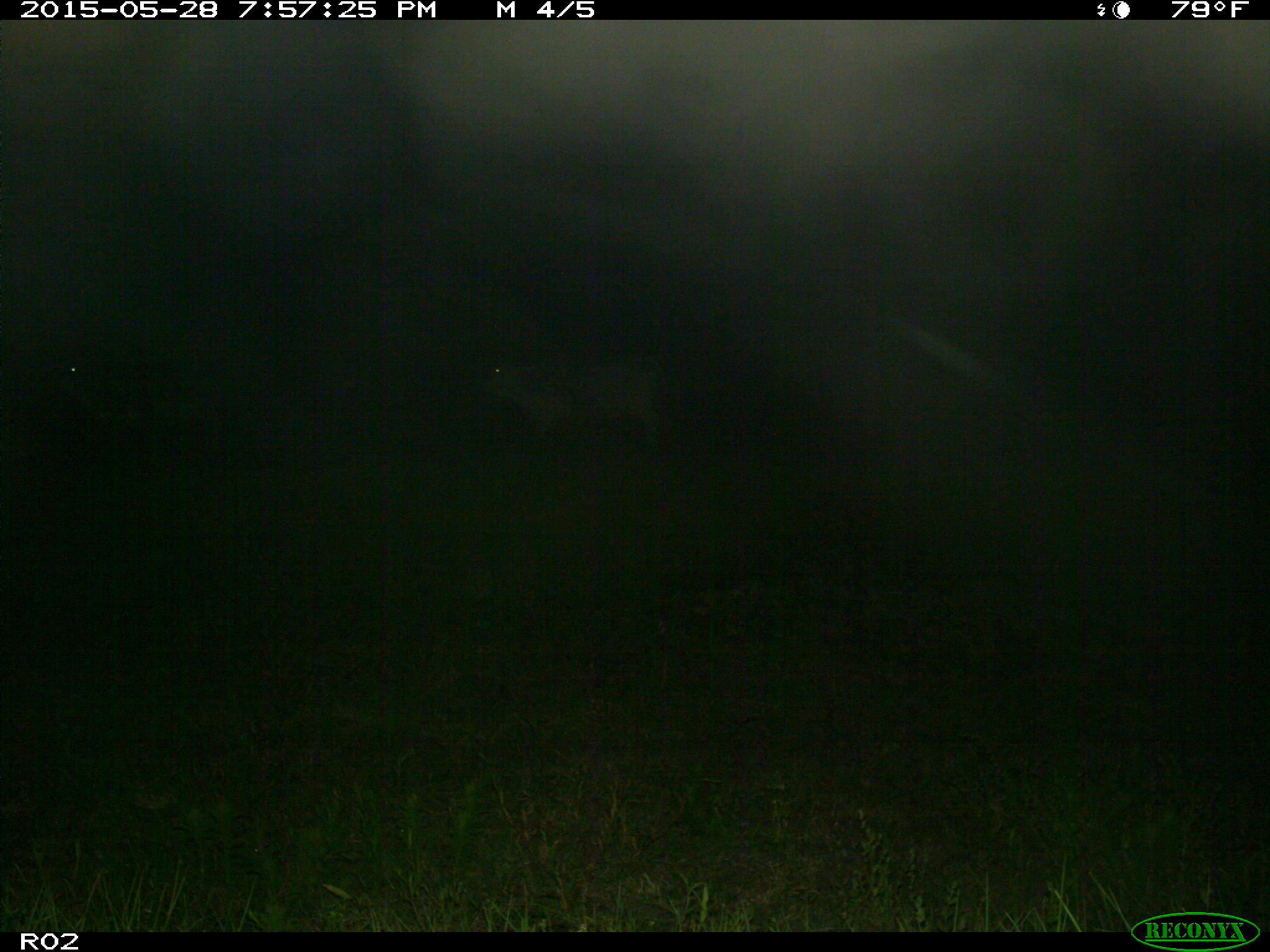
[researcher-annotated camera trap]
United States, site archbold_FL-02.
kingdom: Animalia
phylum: Chordata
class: Mammalia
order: Artiodactyla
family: Bovidae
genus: Bos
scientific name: Bos taurus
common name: domestic cow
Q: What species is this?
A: Bos taurus (domestic cow).